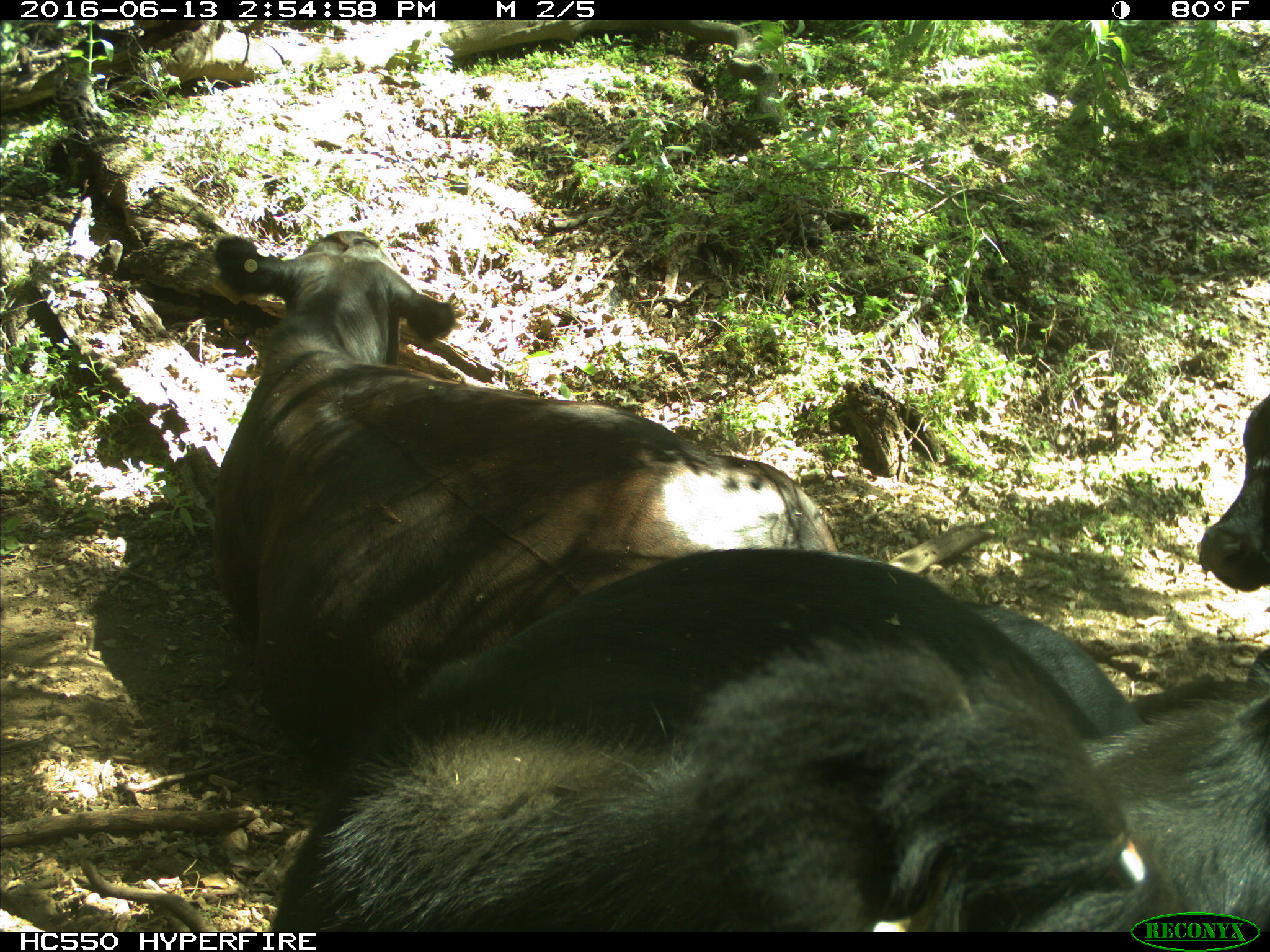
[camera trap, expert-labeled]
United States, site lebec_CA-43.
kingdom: Animalia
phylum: Chordata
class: Mammalia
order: Artiodactyla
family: Bovidae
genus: Bos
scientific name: Bos taurus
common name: domestic cow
Bos taurus (domestic cow).